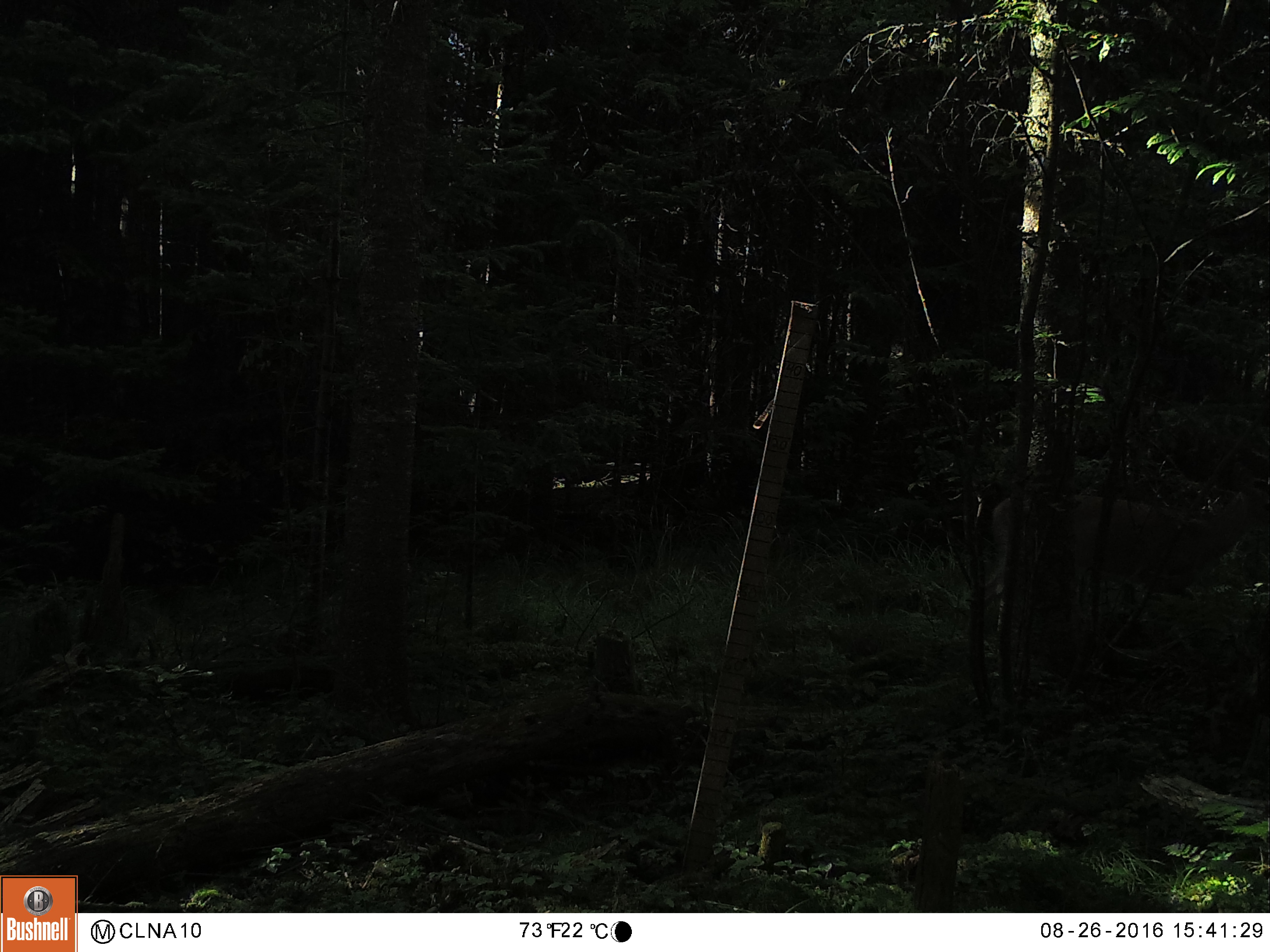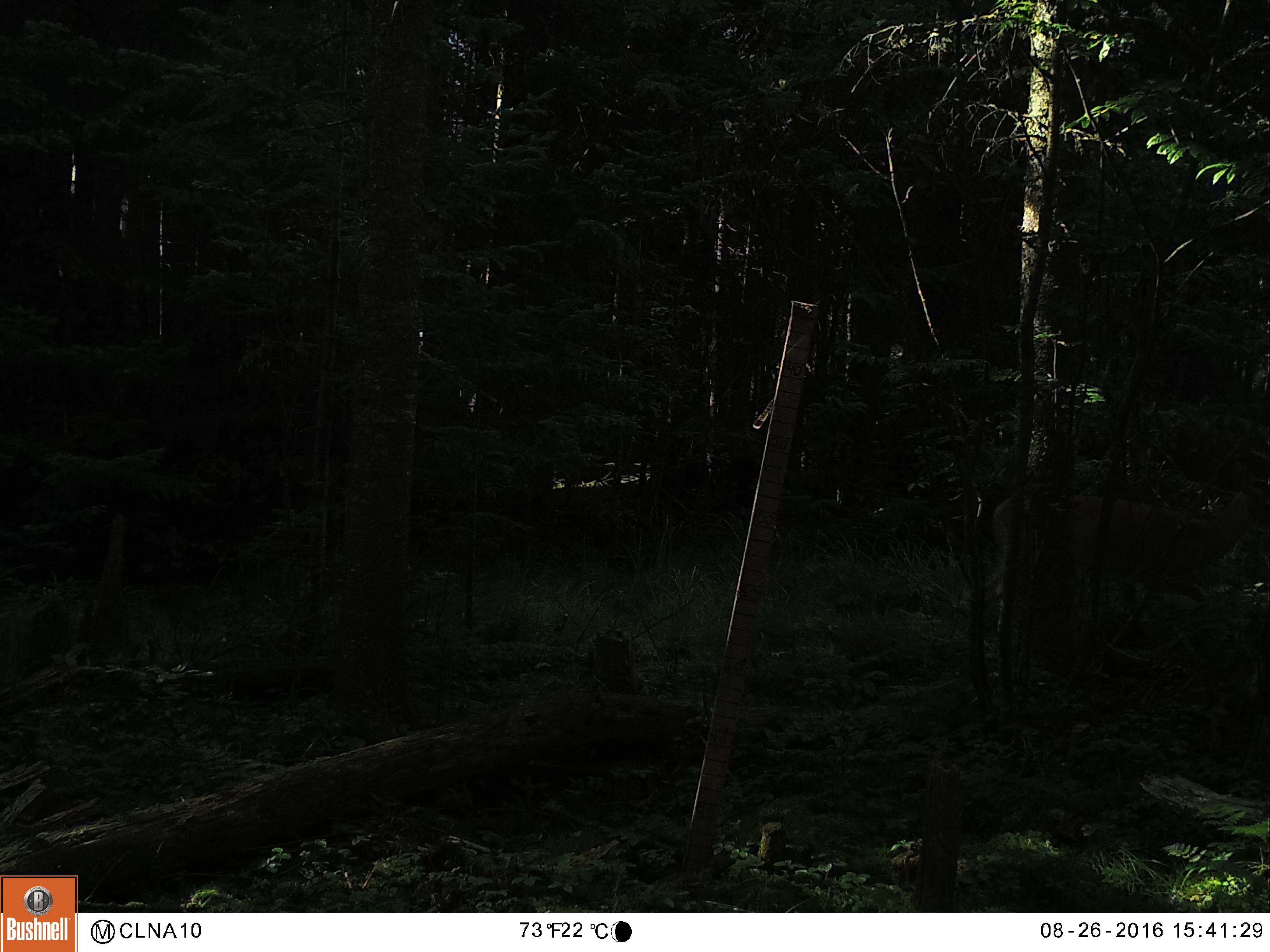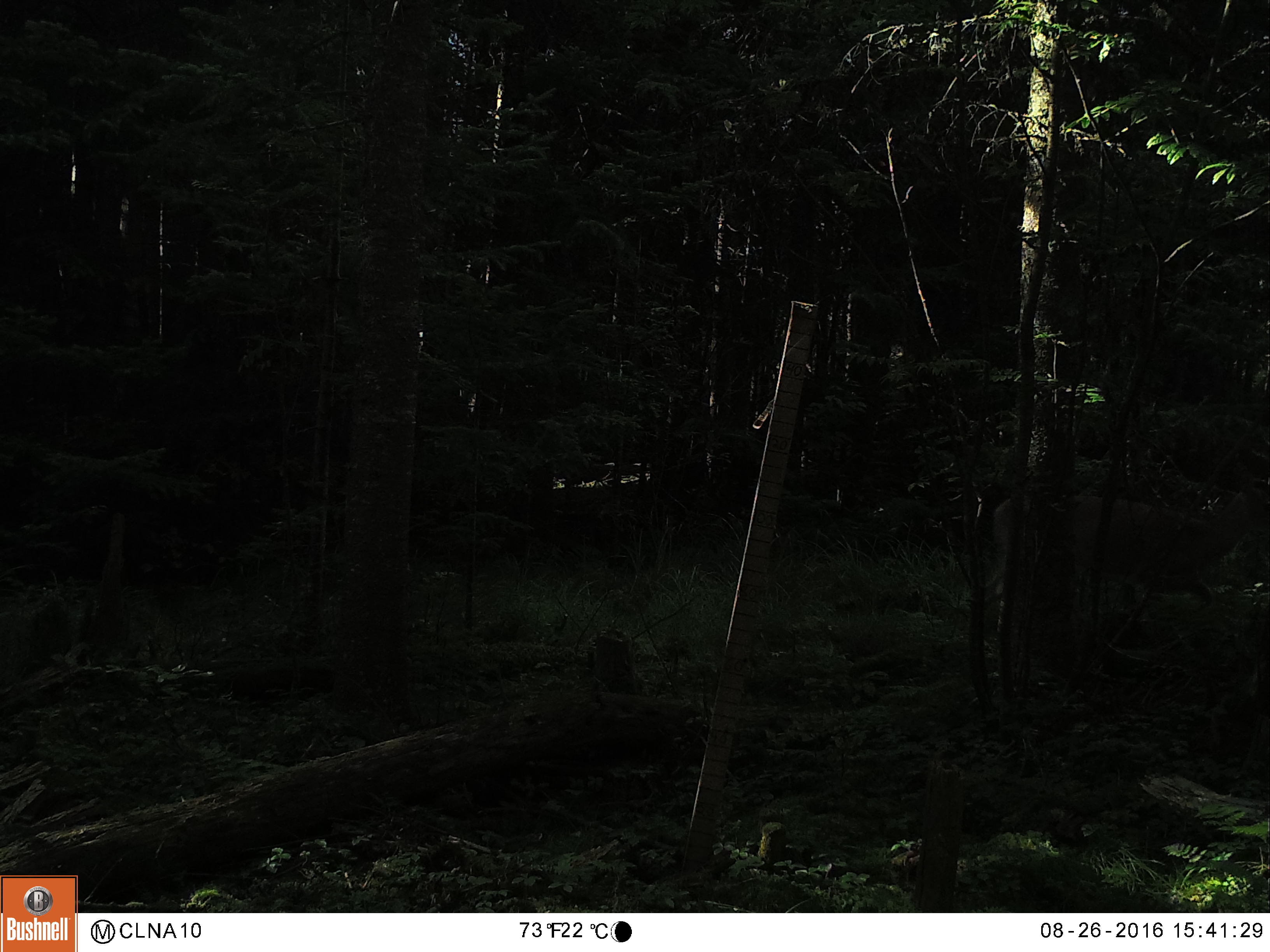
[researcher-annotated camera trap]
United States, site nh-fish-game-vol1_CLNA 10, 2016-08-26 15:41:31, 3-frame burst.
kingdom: Animalia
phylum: Chordata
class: Mammalia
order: Artiodactyla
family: Cervidae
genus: Odocoileus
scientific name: Odocoileus virginianus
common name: white-tailed deer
White-tailed deer (Odocoileus virginianus).